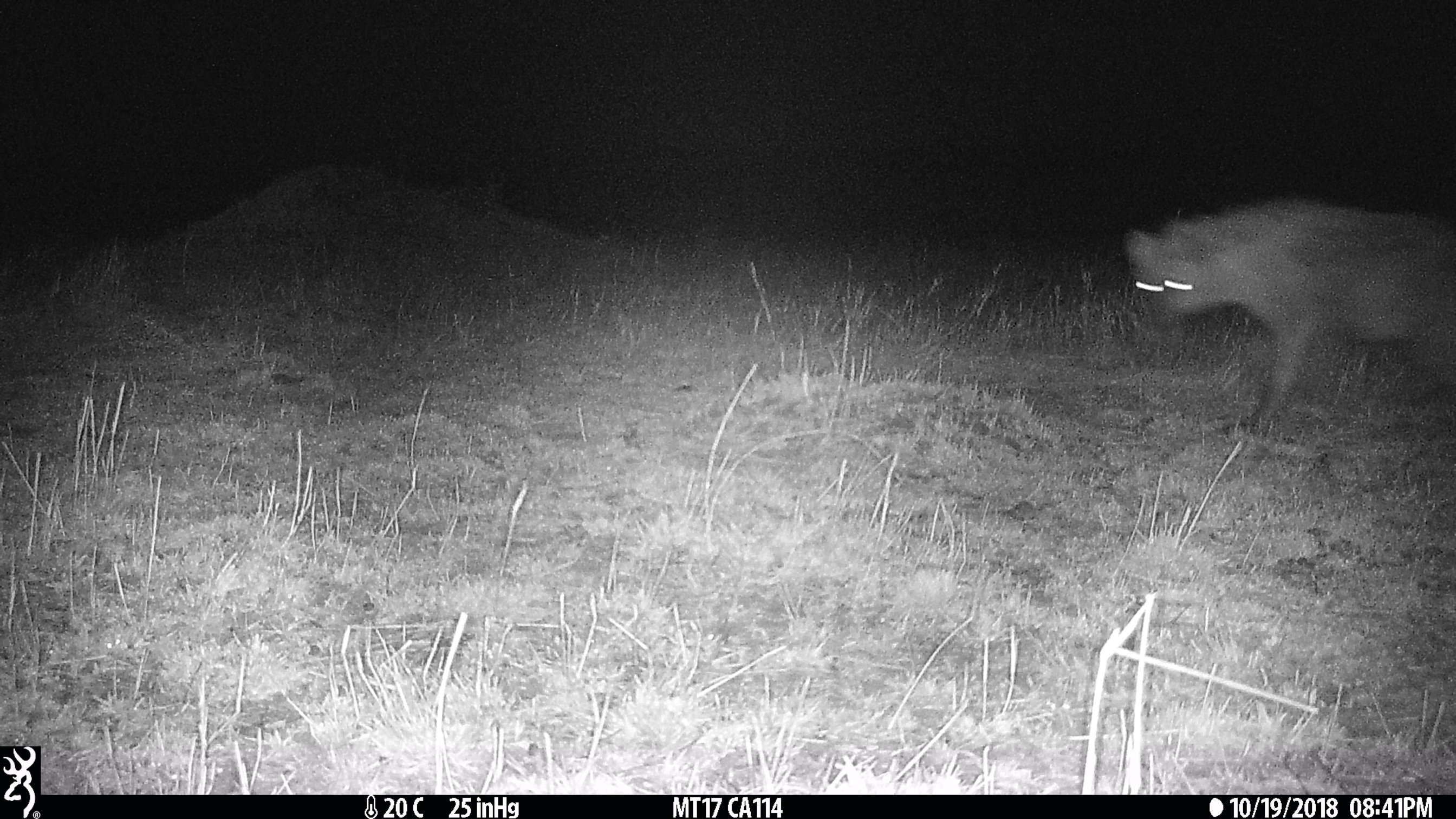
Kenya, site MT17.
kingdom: Animalia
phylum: Chordata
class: Mammalia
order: Carnivora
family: Hyaenidae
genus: Crocuta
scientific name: Crocuta crocuta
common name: spotted hyena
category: hyena spotted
Hyena spotted (spotted hyena) (Crocuta crocuta).